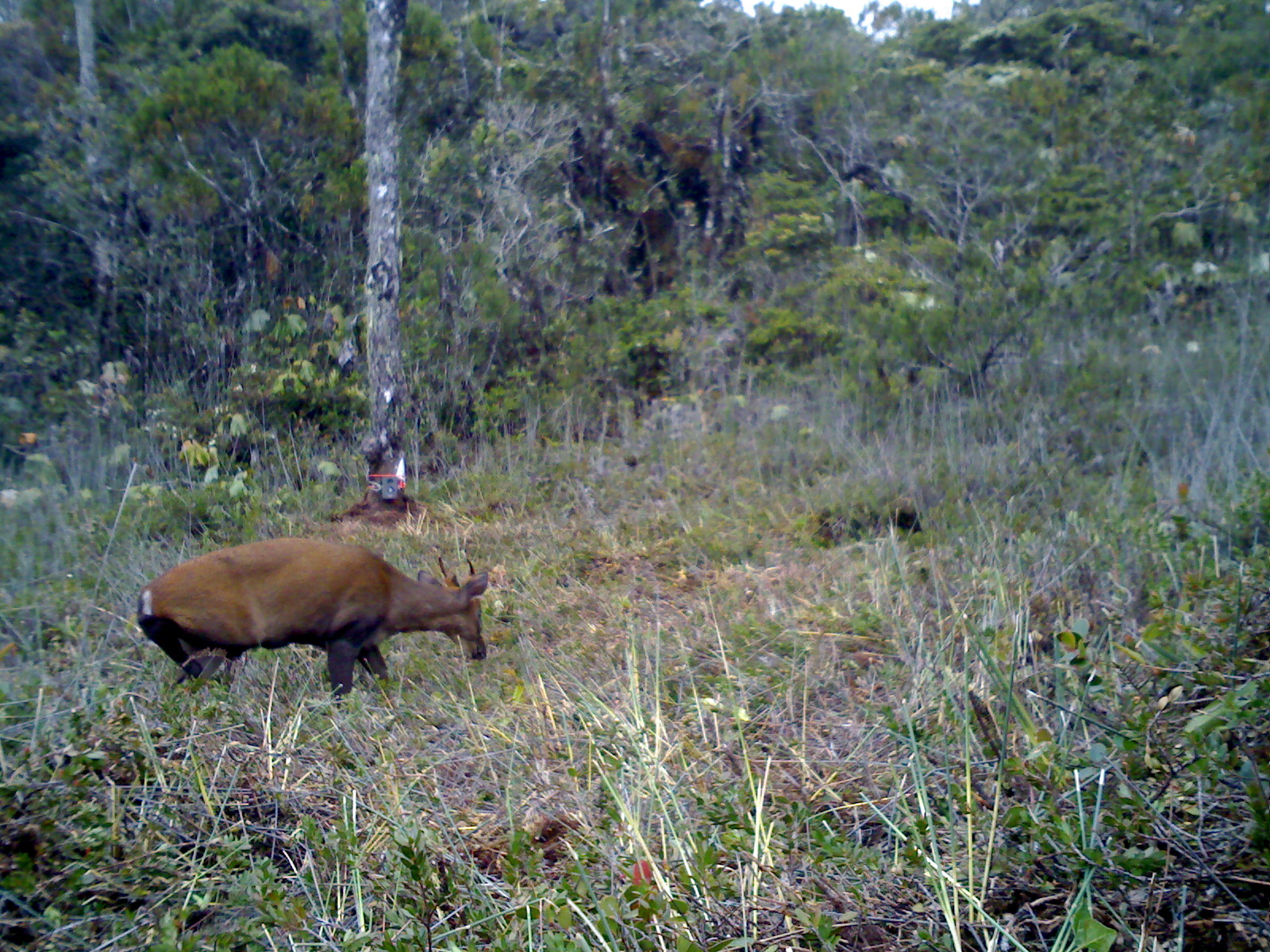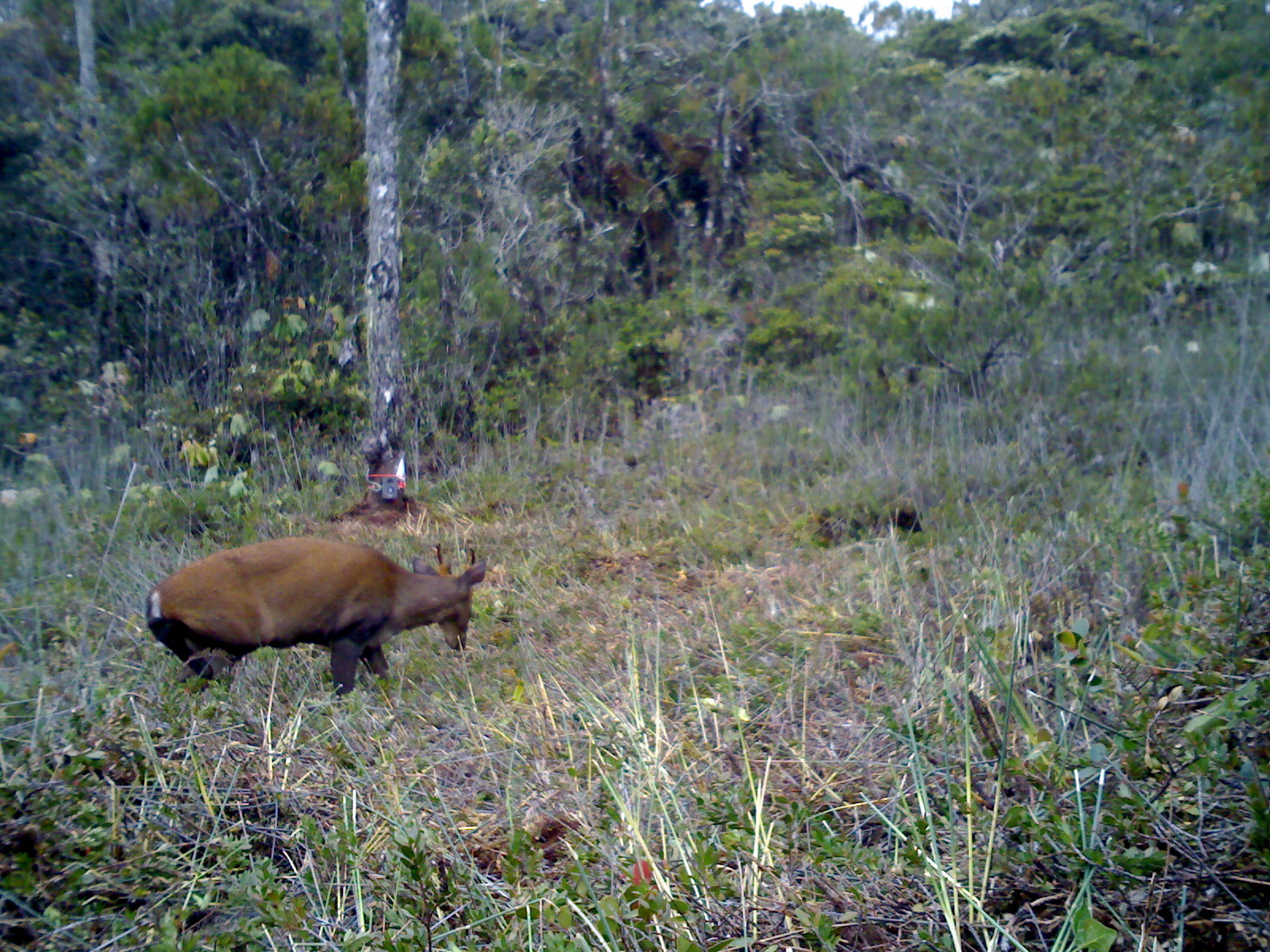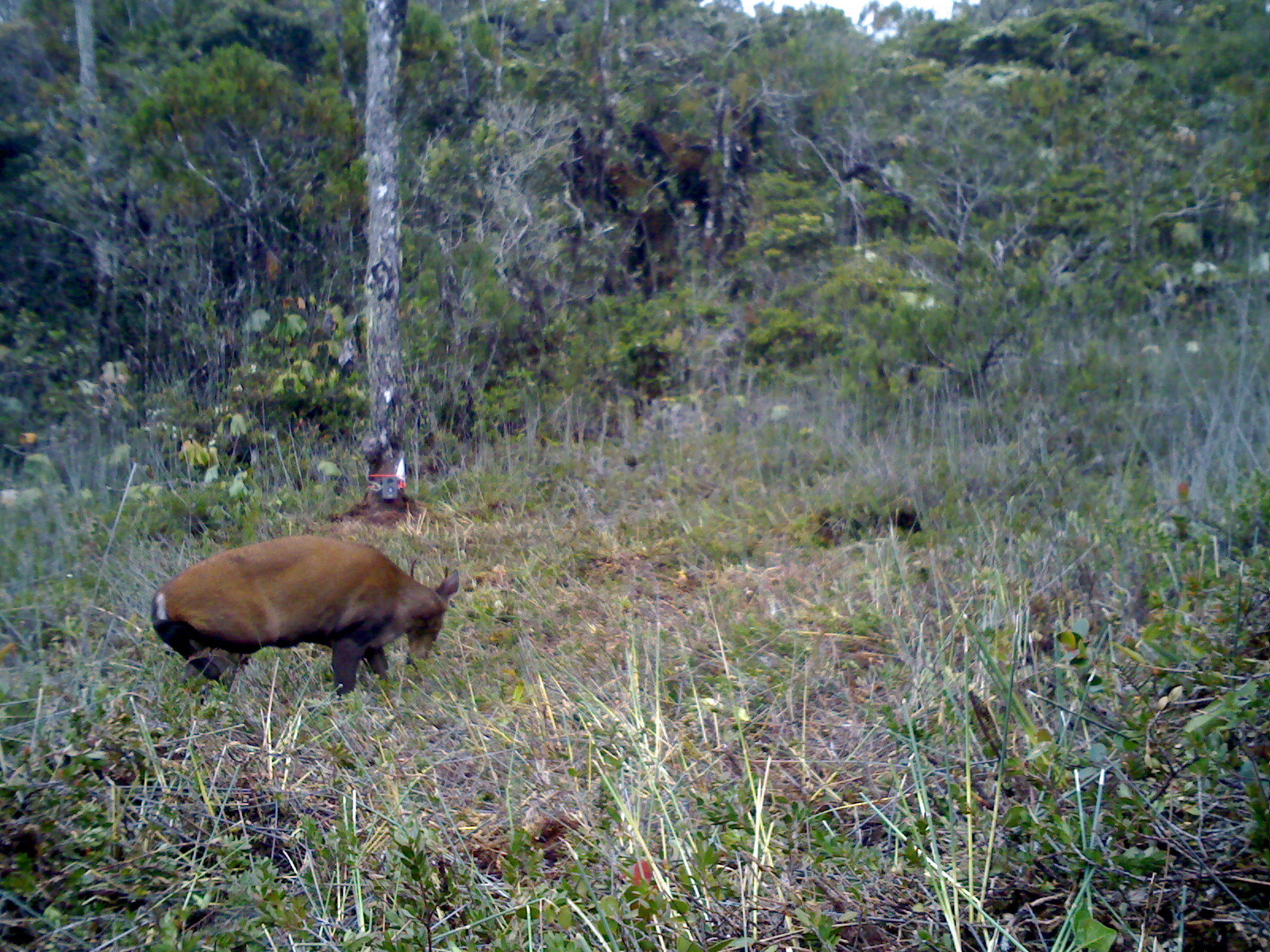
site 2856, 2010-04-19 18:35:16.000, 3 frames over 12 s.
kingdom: Animalia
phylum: Chordata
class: Mammalia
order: Artiodactyla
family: Cervidae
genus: Muntiacus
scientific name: Muntiacus muntjak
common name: southern red muntjac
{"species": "Muntiacus muntjak (southern red muntjac)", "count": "1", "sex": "male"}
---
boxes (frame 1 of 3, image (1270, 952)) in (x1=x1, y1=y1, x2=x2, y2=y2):
muntiacus muntjak: (x1=136, y1=535, x2=488, y2=704)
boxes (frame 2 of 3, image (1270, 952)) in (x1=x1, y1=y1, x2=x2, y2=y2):
muntiacus muntjak: (x1=140, y1=536, x2=486, y2=700)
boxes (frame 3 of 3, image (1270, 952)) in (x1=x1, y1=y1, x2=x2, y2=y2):
muntiacus muntjak: (x1=149, y1=533, x2=459, y2=697)